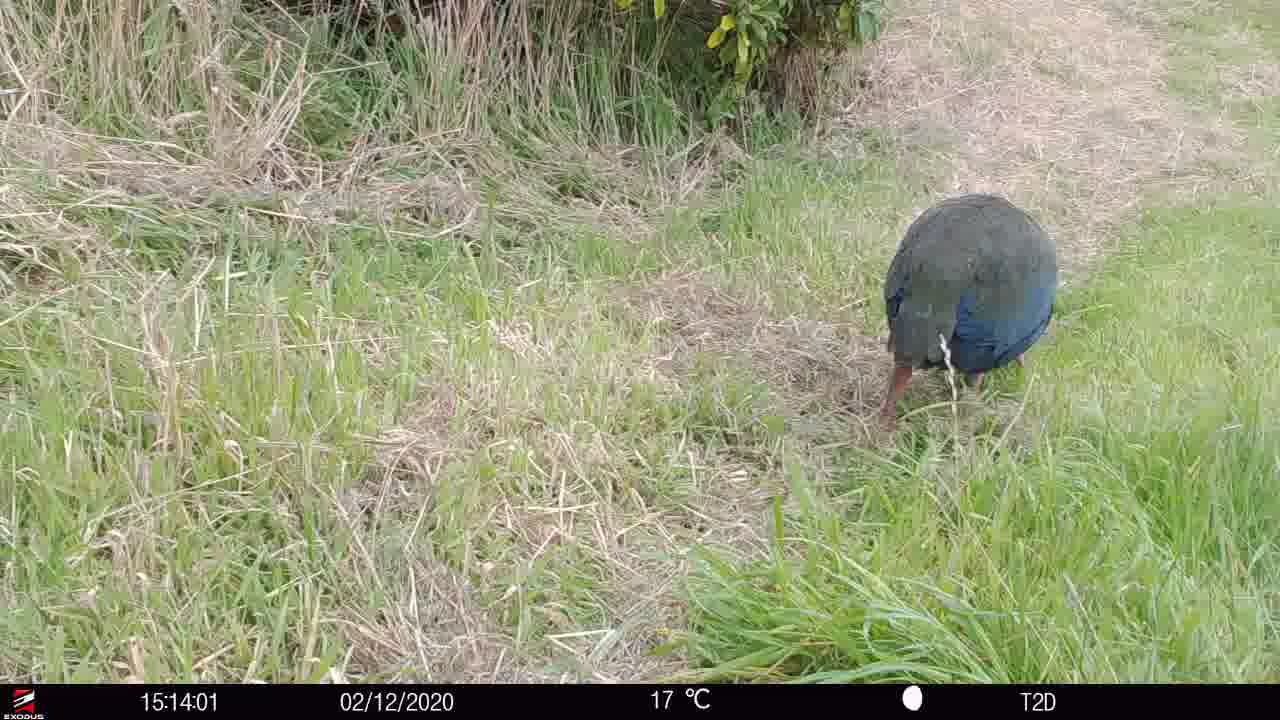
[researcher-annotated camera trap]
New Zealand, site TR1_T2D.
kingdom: Animalia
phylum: Chordata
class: Aves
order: Gruiformes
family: Rallidae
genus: Porphyrio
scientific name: Porphyrio mantelli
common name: takahe